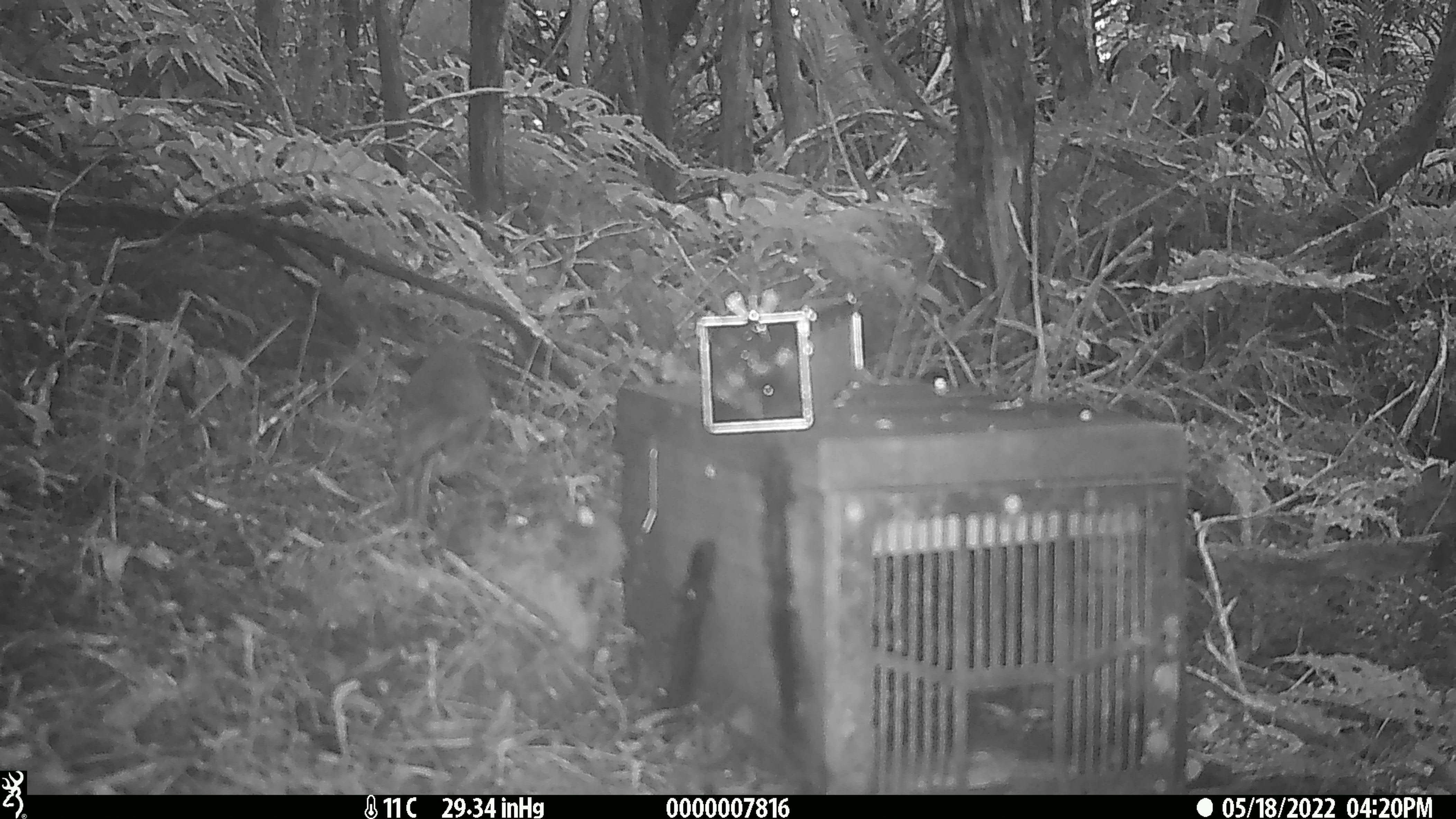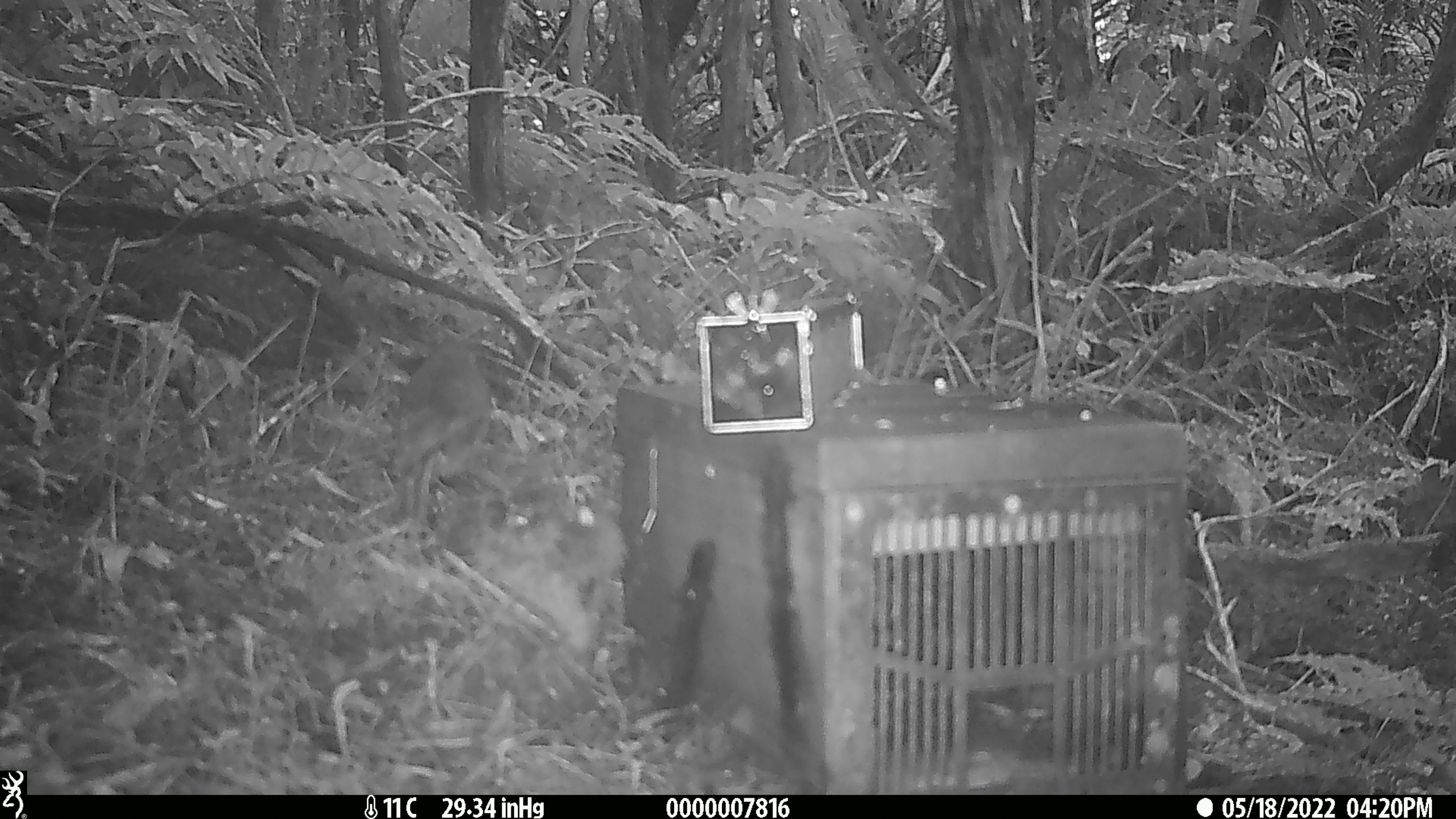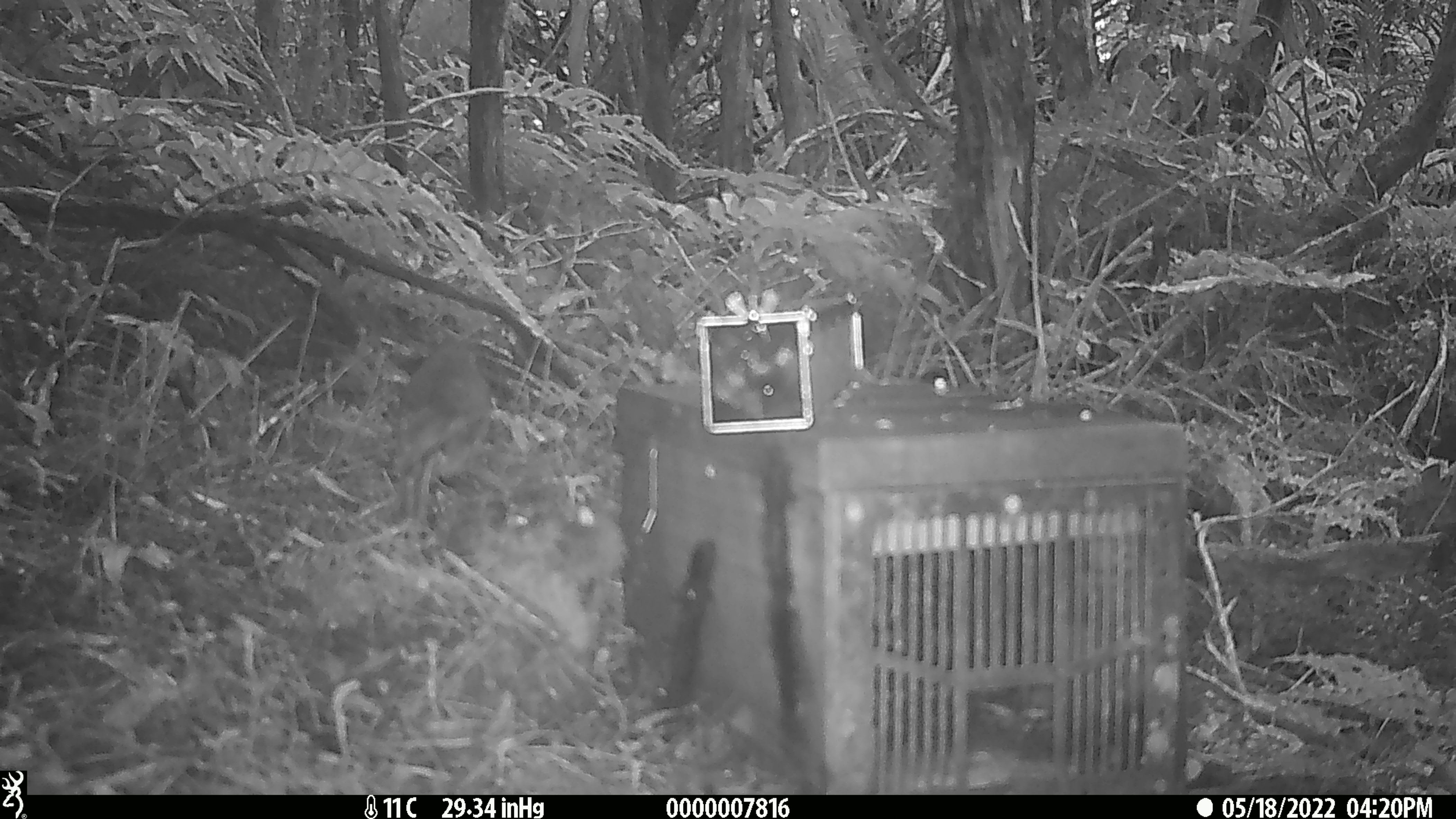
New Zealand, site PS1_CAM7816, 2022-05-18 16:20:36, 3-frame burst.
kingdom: Animalia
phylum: Chordata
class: Aves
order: Passeriformes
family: Petroicidae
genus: Petroica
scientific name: Petroica australis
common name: new zealand robin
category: robin